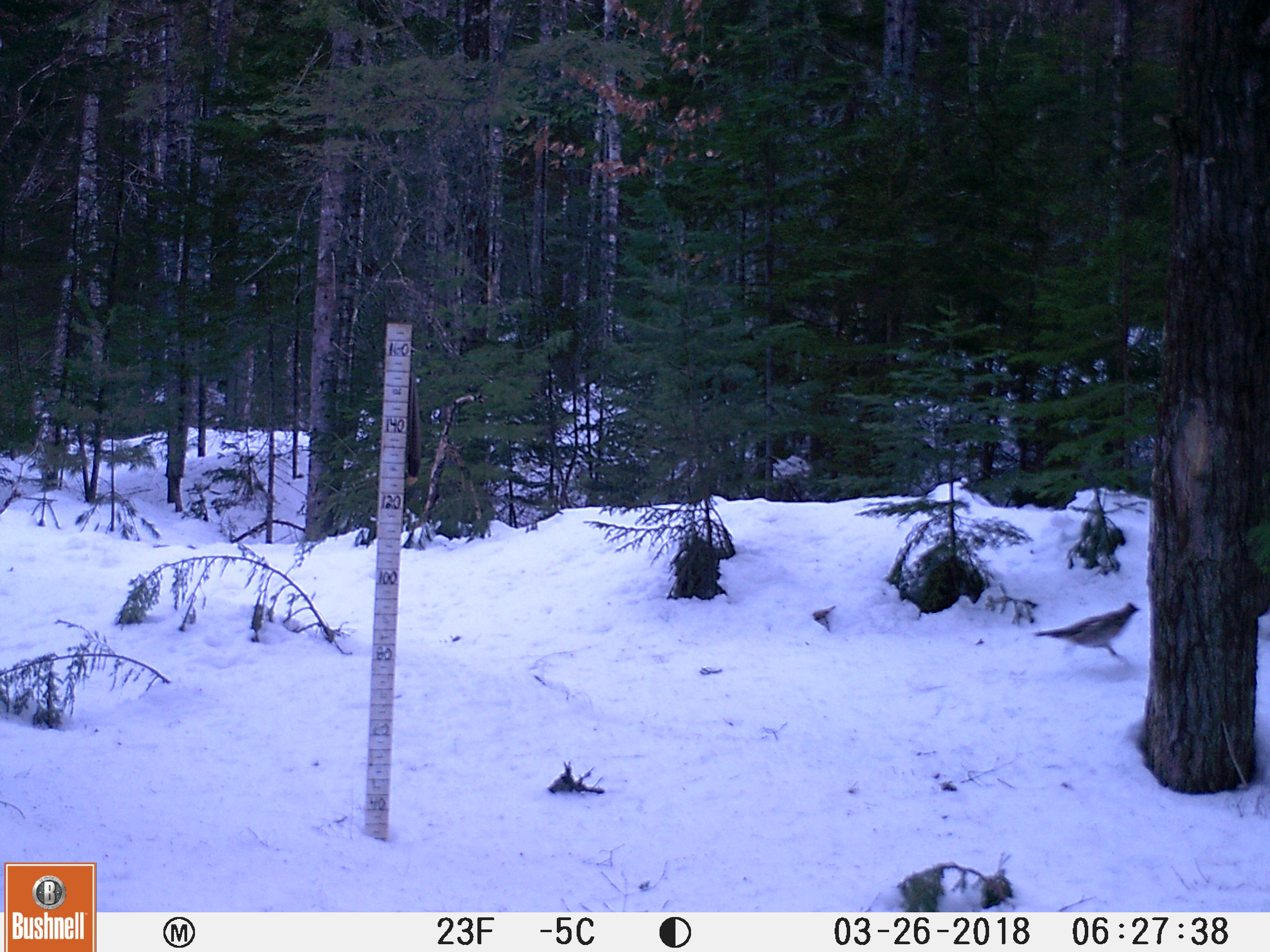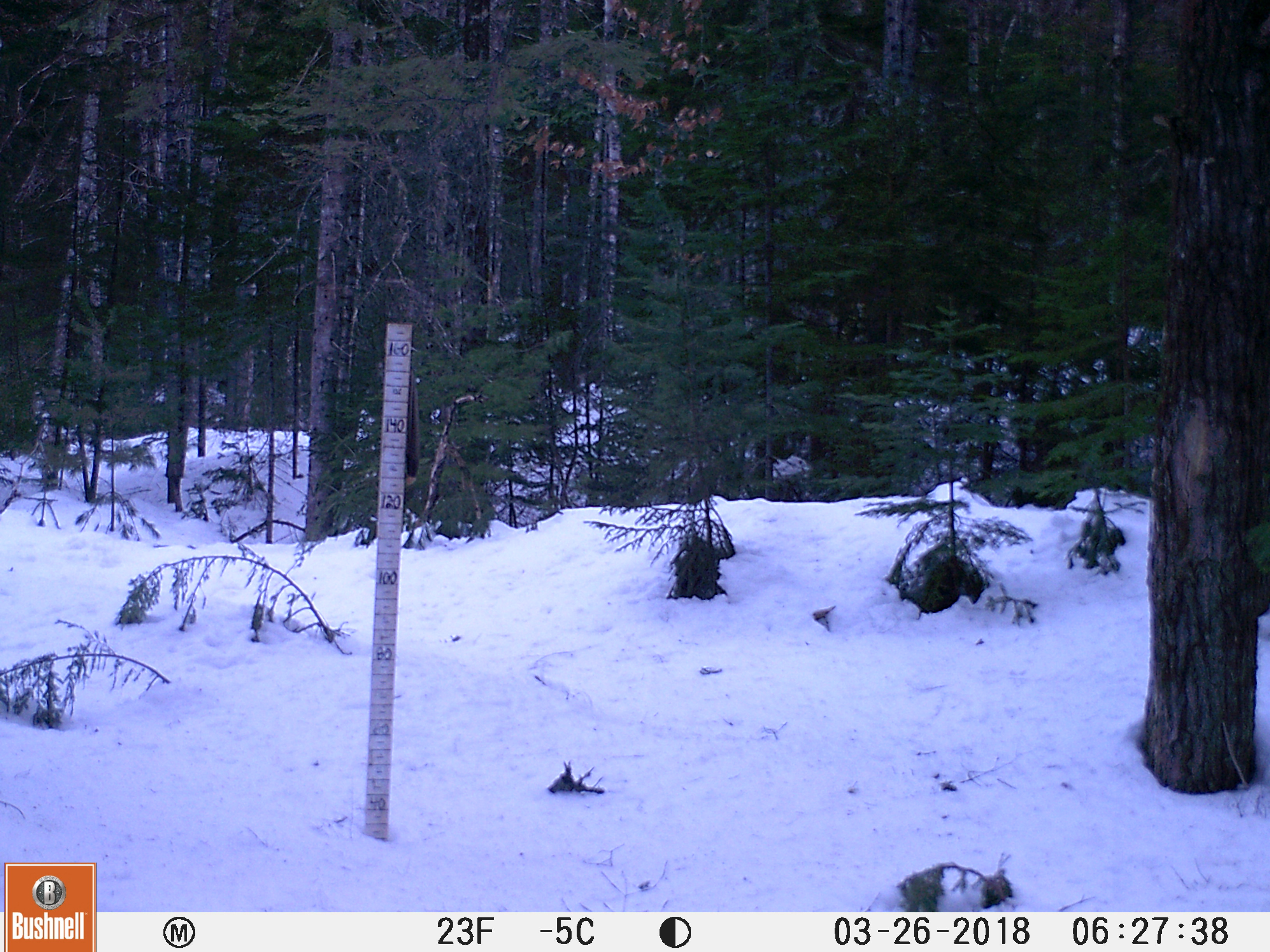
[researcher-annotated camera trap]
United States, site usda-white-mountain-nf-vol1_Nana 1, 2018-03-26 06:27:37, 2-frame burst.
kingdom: Animalia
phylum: Chordata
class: Aves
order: Galliformes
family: Phasianidae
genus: Bonasa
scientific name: Bonasa umbellus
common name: ruffed grouse